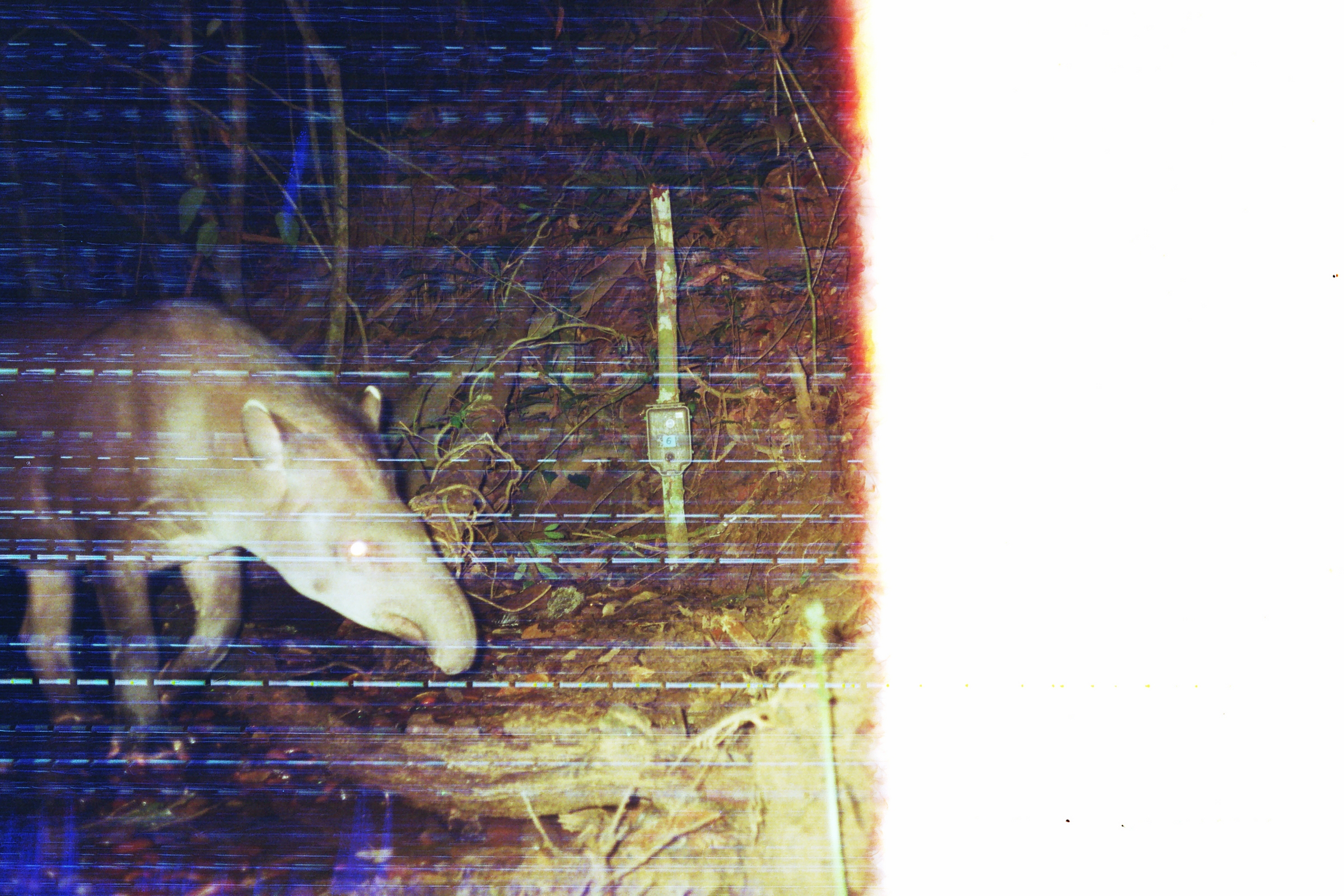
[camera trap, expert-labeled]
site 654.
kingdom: Animalia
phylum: Chordata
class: Mammalia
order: Perissodactyla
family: Tapiridae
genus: Tapirus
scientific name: Tapirus terrestris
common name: south american tapir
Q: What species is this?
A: Tapirus terrestris (south american tapir).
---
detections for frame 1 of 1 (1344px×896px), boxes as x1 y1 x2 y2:
tapirus terrestris: 0 297 474 744